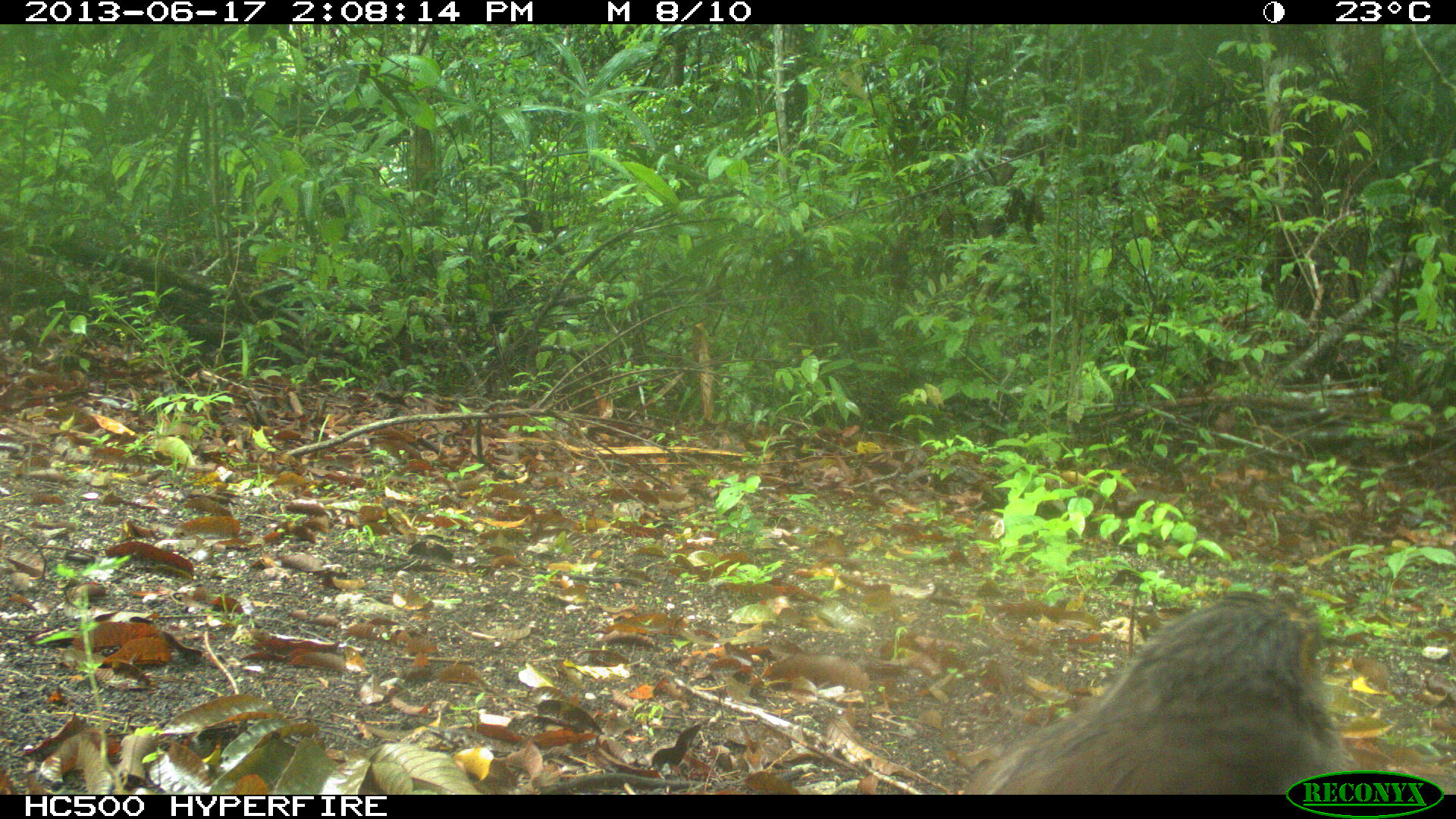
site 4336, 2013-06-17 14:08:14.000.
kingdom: Animalia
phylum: Chordata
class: Aves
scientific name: Aves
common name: birds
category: unknown raptor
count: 1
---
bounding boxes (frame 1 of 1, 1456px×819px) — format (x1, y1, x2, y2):
unknown raptor: (952, 587, 1344, 795)